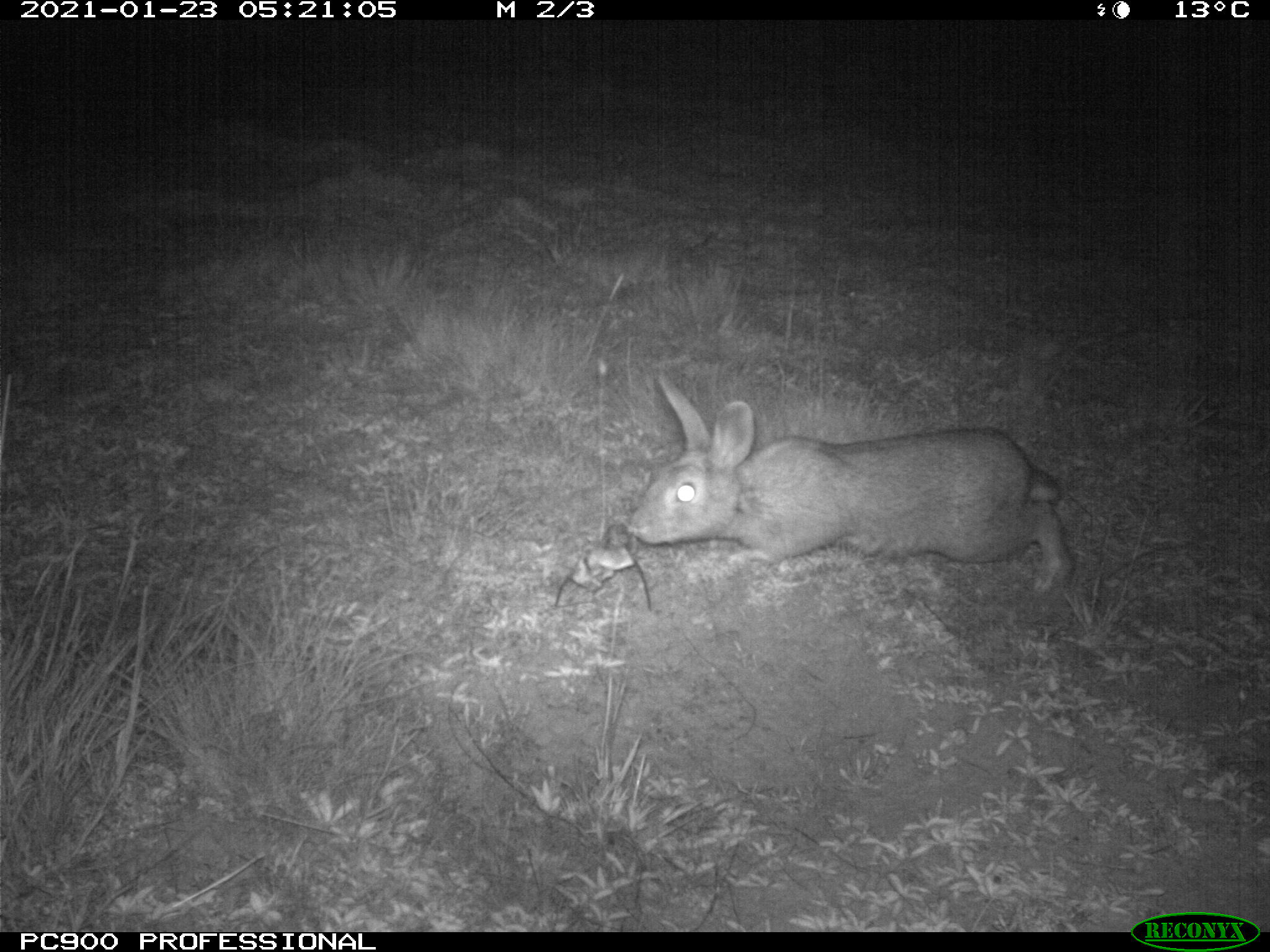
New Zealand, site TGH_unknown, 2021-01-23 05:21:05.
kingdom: Animalia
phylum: Chordata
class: Mammalia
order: Lagomorpha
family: Leporidae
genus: Oryctolagus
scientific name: Oryctolagus cuniculus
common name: european rabbit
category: rabbit